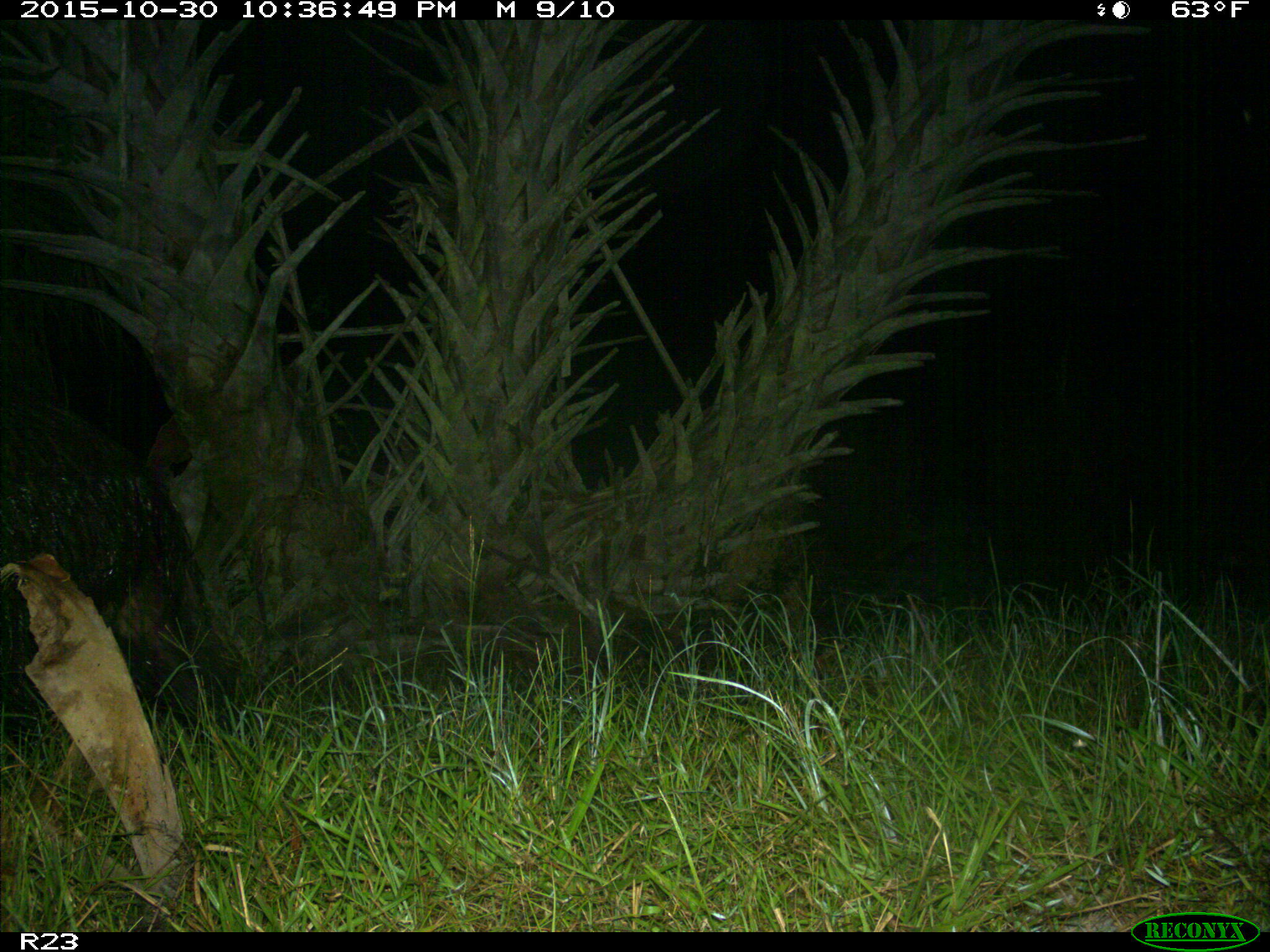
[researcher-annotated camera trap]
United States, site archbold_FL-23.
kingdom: Animalia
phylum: Chordata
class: Mammalia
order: Artiodactyla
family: Suidae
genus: Sus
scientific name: Sus scrofa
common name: wild boar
Sus scrofa (wild boar).